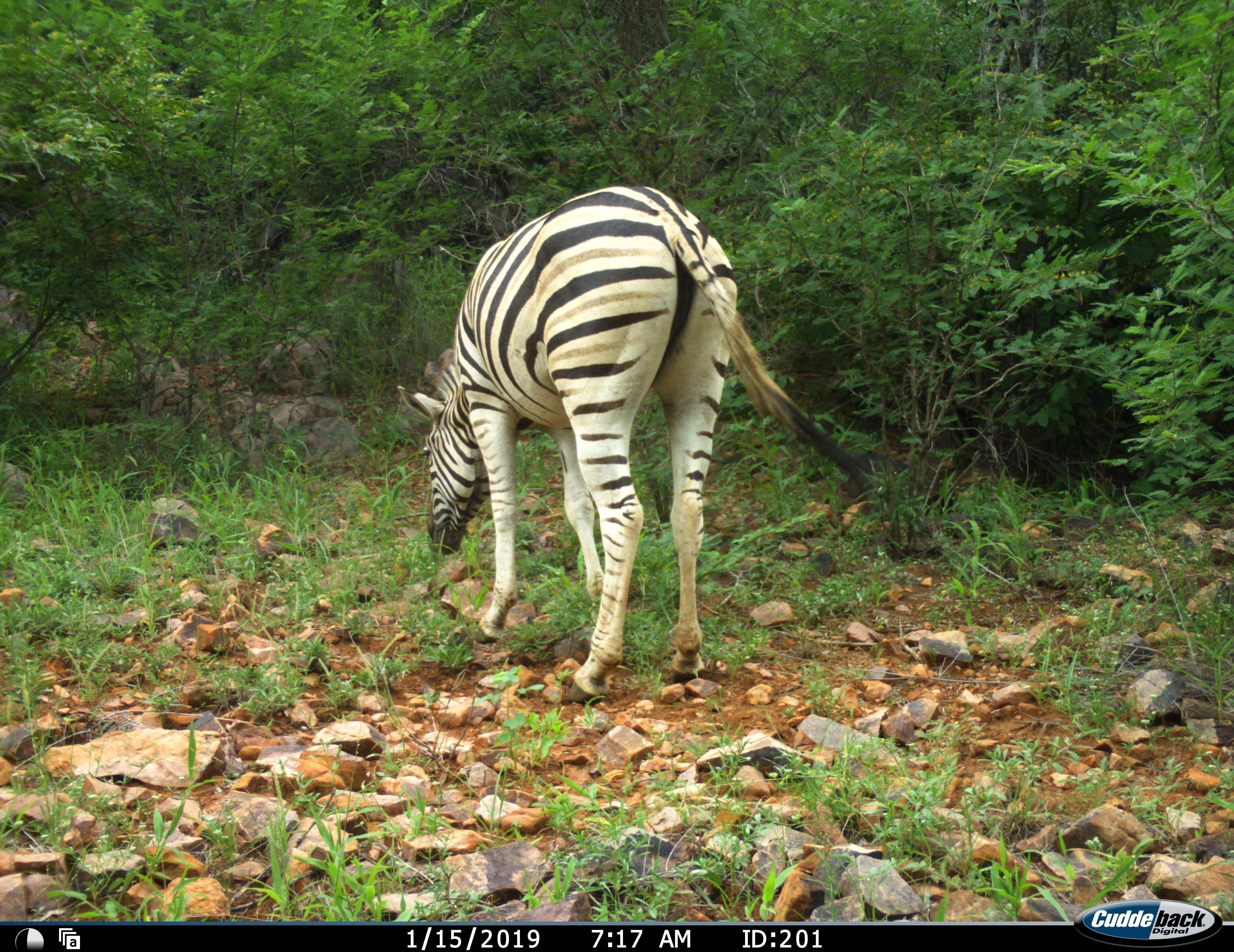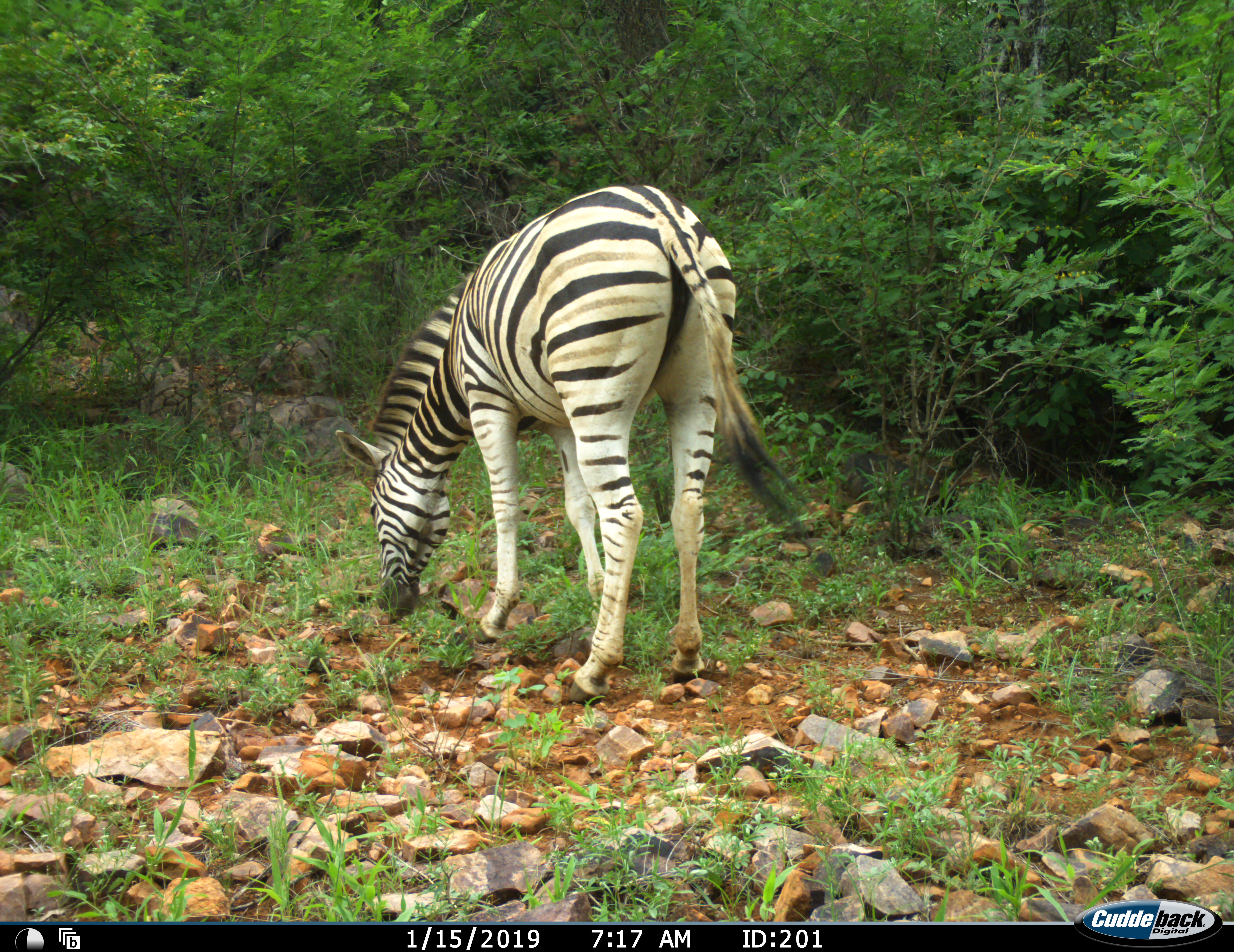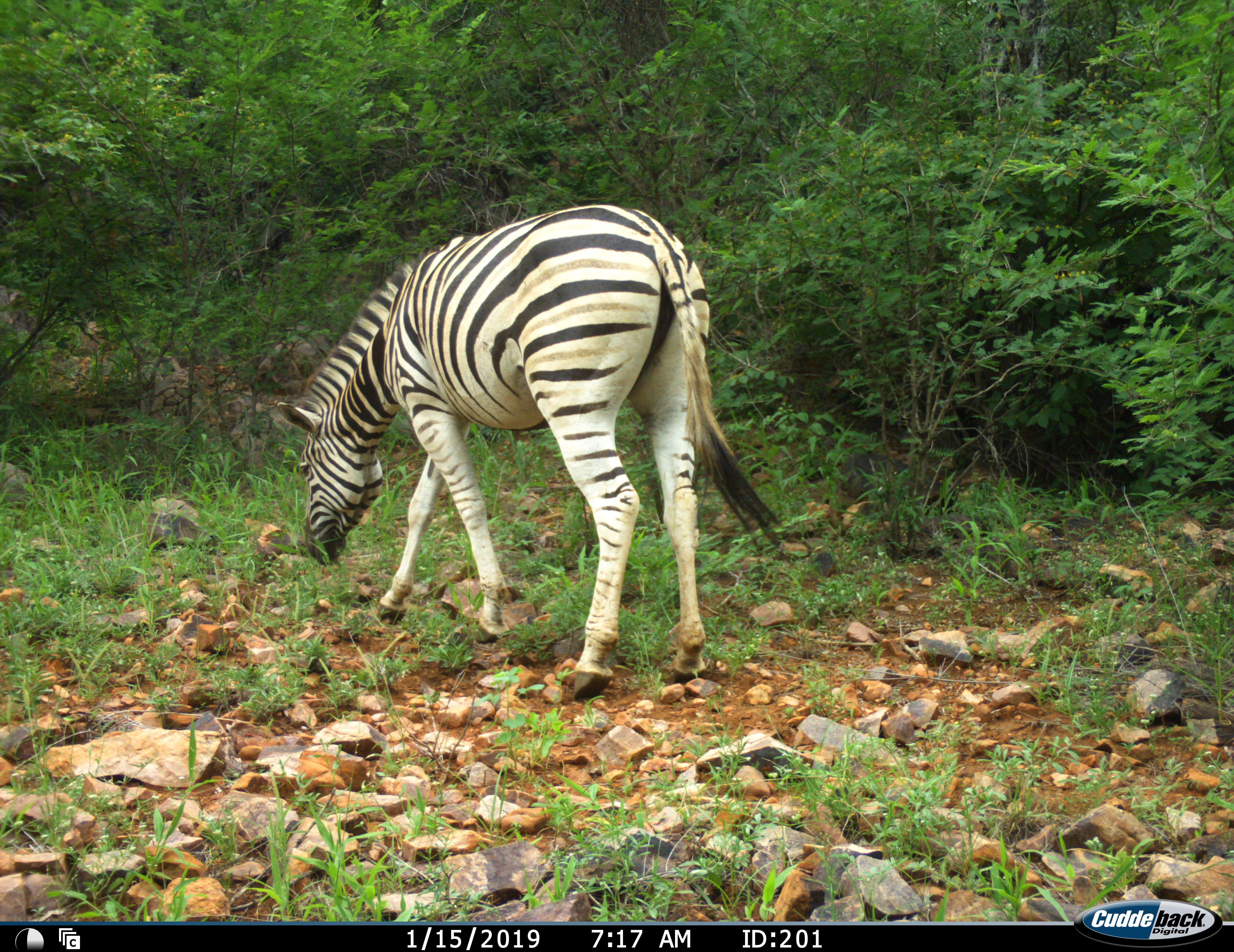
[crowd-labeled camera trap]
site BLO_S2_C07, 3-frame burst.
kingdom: Animalia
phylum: Chordata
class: Mammalia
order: Perissodactyla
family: Equidae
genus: Equus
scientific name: Equus quagga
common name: plains zebra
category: zebraplains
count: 1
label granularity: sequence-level